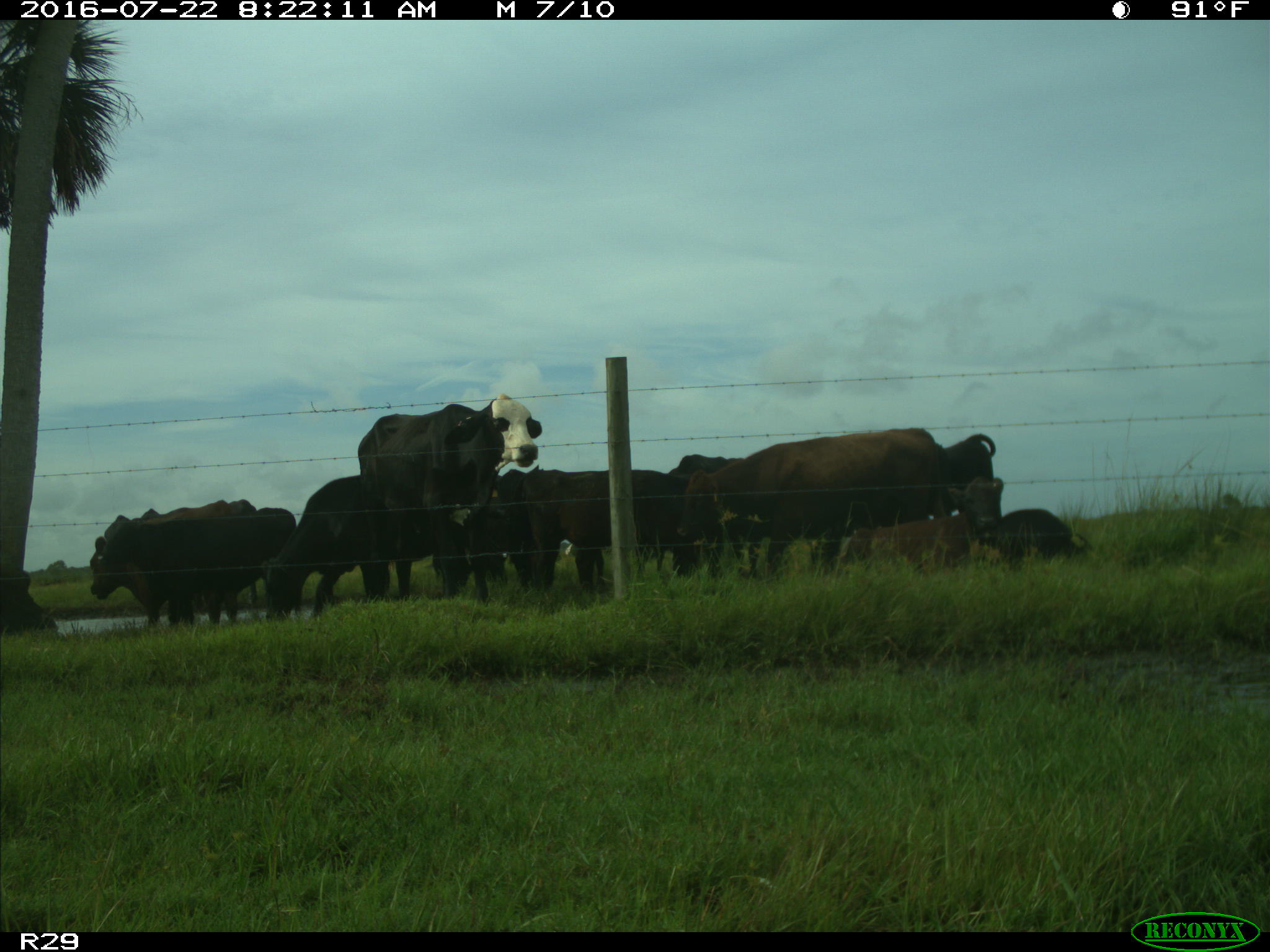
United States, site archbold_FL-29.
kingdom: Animalia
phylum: Chordata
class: Mammalia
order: Artiodactyla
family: Bovidae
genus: Bos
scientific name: Bos taurus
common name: domestic cow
Bos taurus (domestic cow).